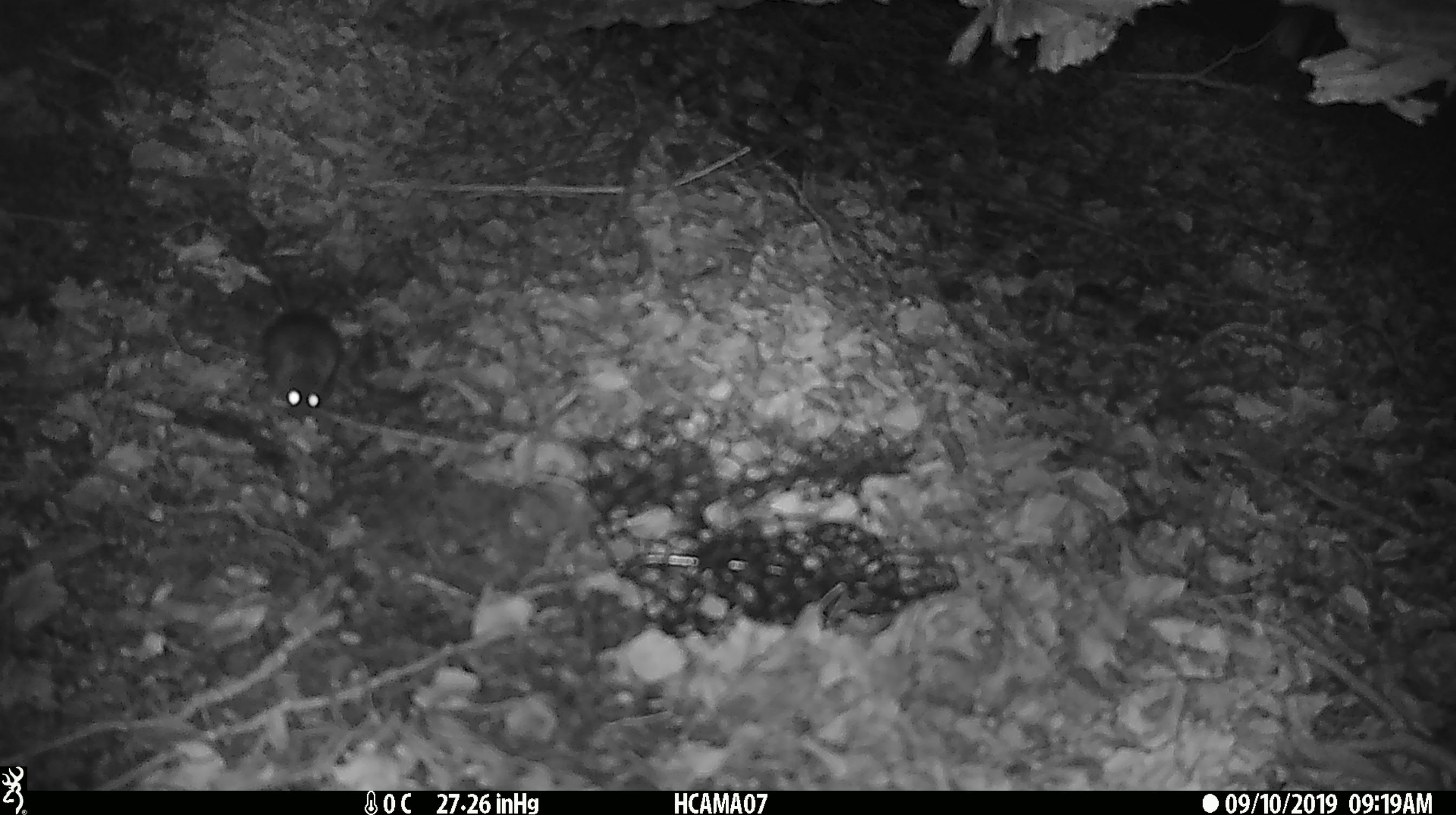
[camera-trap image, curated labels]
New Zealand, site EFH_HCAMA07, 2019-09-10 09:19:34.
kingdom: Animalia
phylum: Chordata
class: Mammalia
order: Rodentia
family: Muridae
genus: Mus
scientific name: Mus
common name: mouse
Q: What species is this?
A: Mouse (Mus).